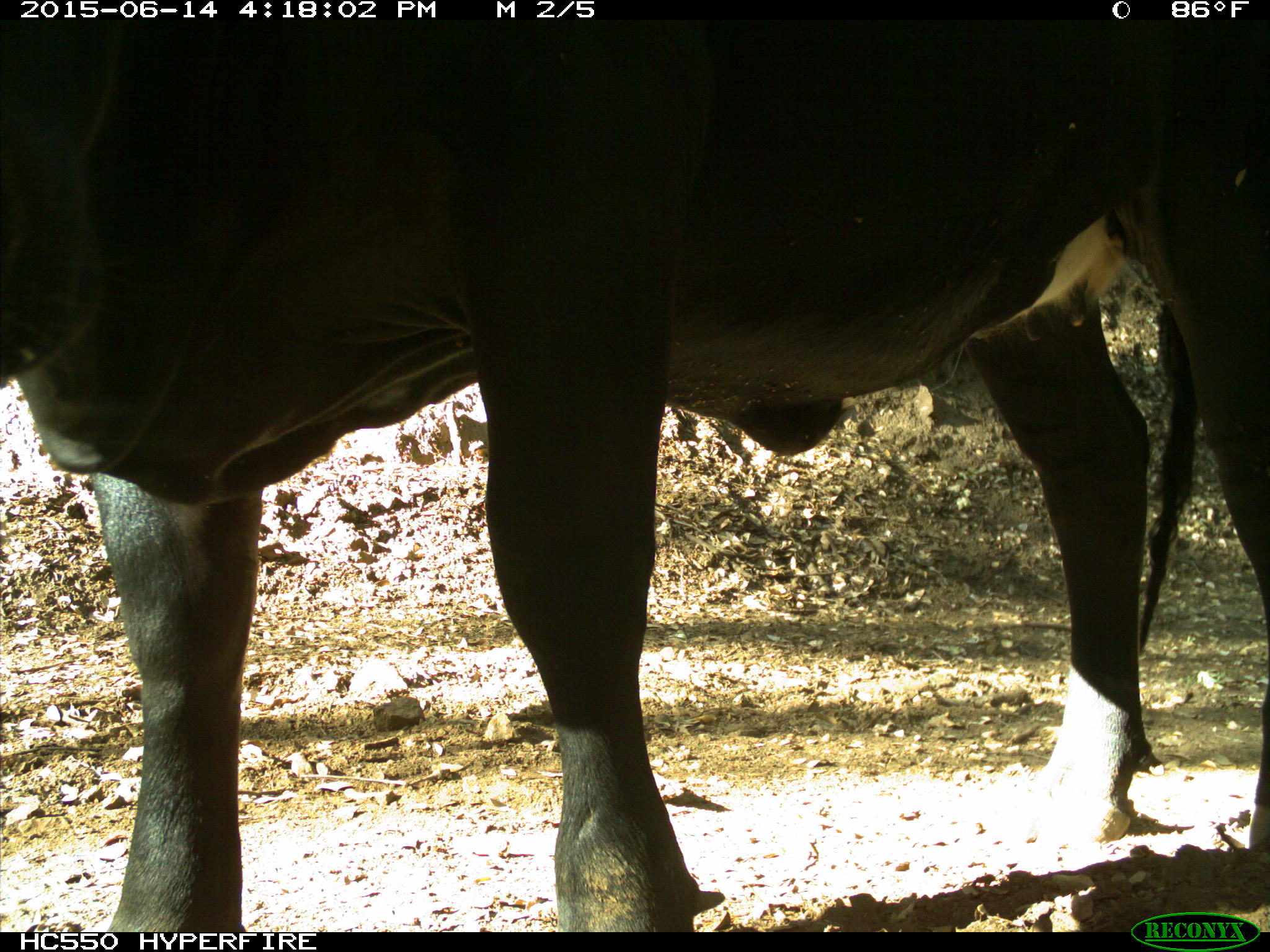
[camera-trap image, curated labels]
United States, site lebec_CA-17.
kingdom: Animalia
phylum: Chordata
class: Mammalia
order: Artiodactyla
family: Bovidae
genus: Bos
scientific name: Bos taurus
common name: domestic cow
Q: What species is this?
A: Bos taurus (domestic cow).